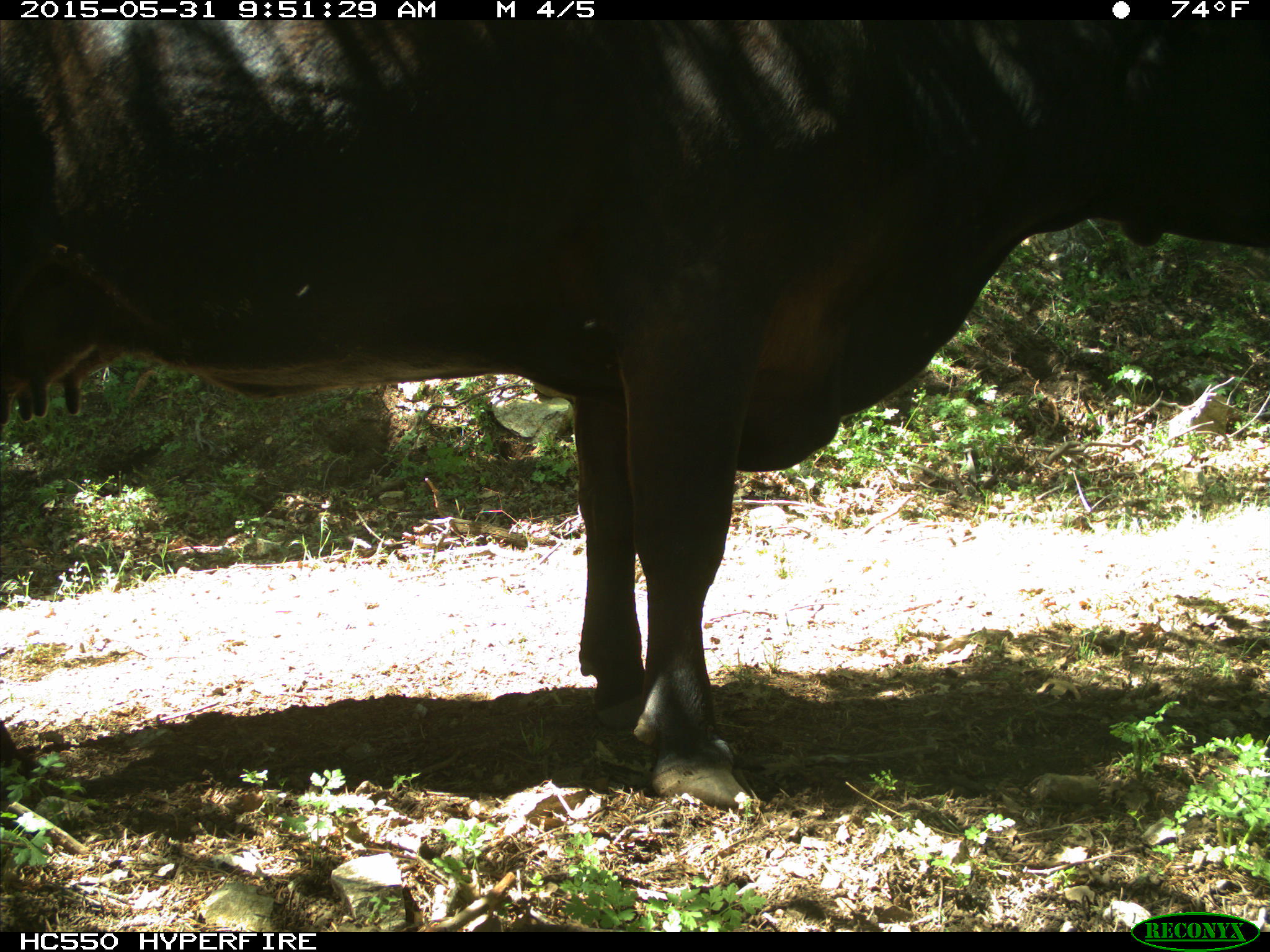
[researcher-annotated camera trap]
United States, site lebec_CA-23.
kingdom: Animalia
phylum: Chordata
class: Mammalia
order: Artiodactyla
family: Bovidae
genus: Bos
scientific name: Bos taurus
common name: domestic cow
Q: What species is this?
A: Bos taurus (domestic cow).